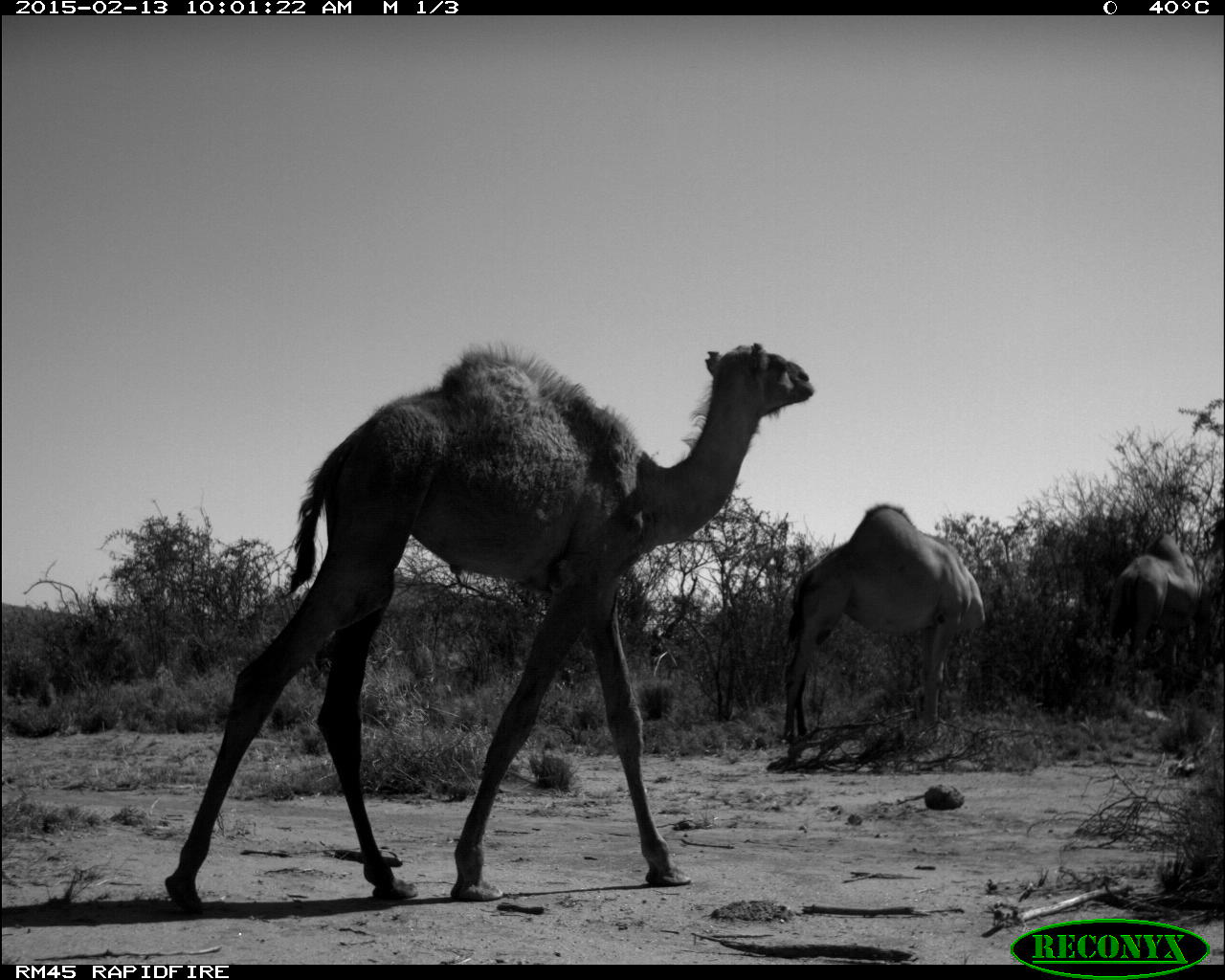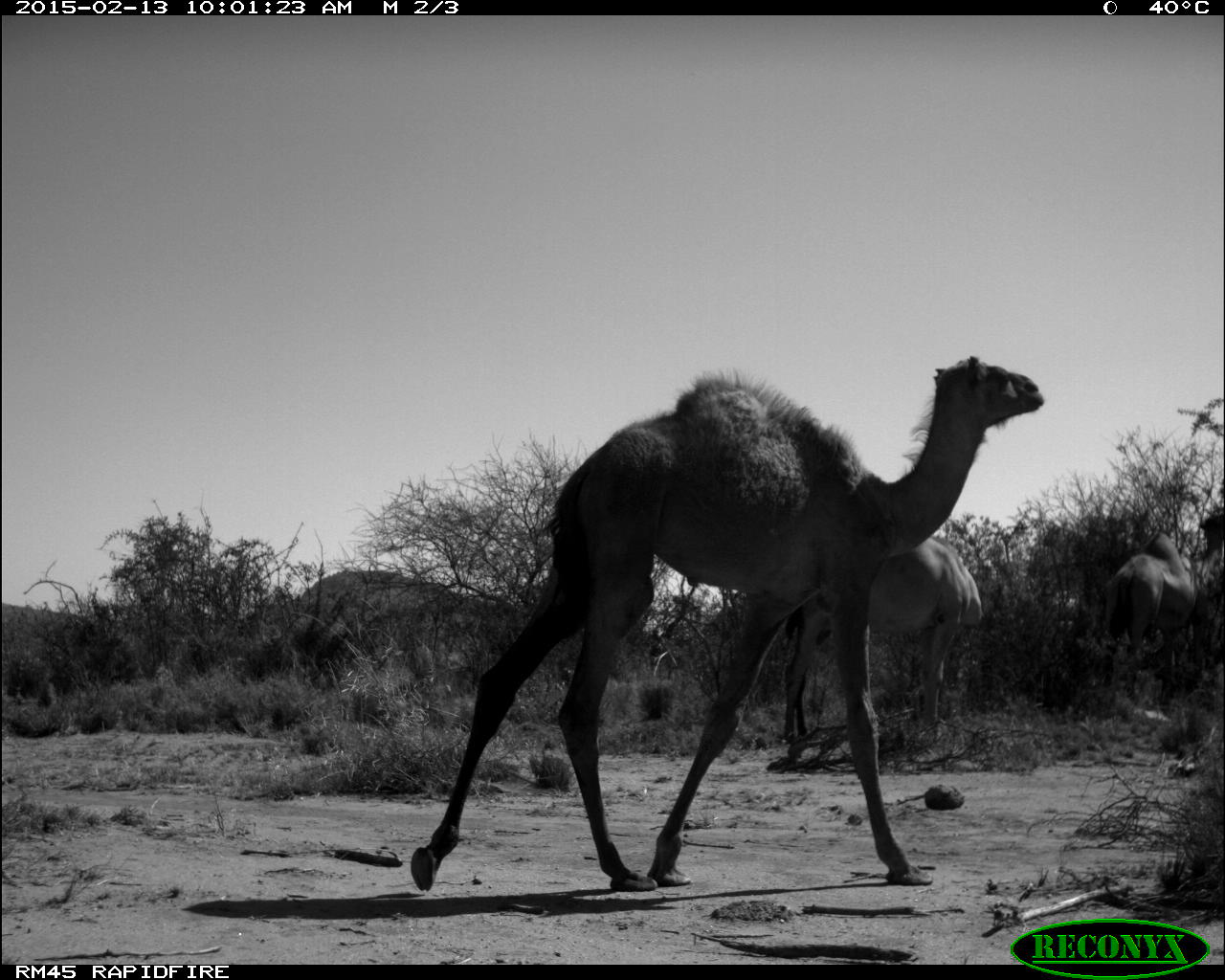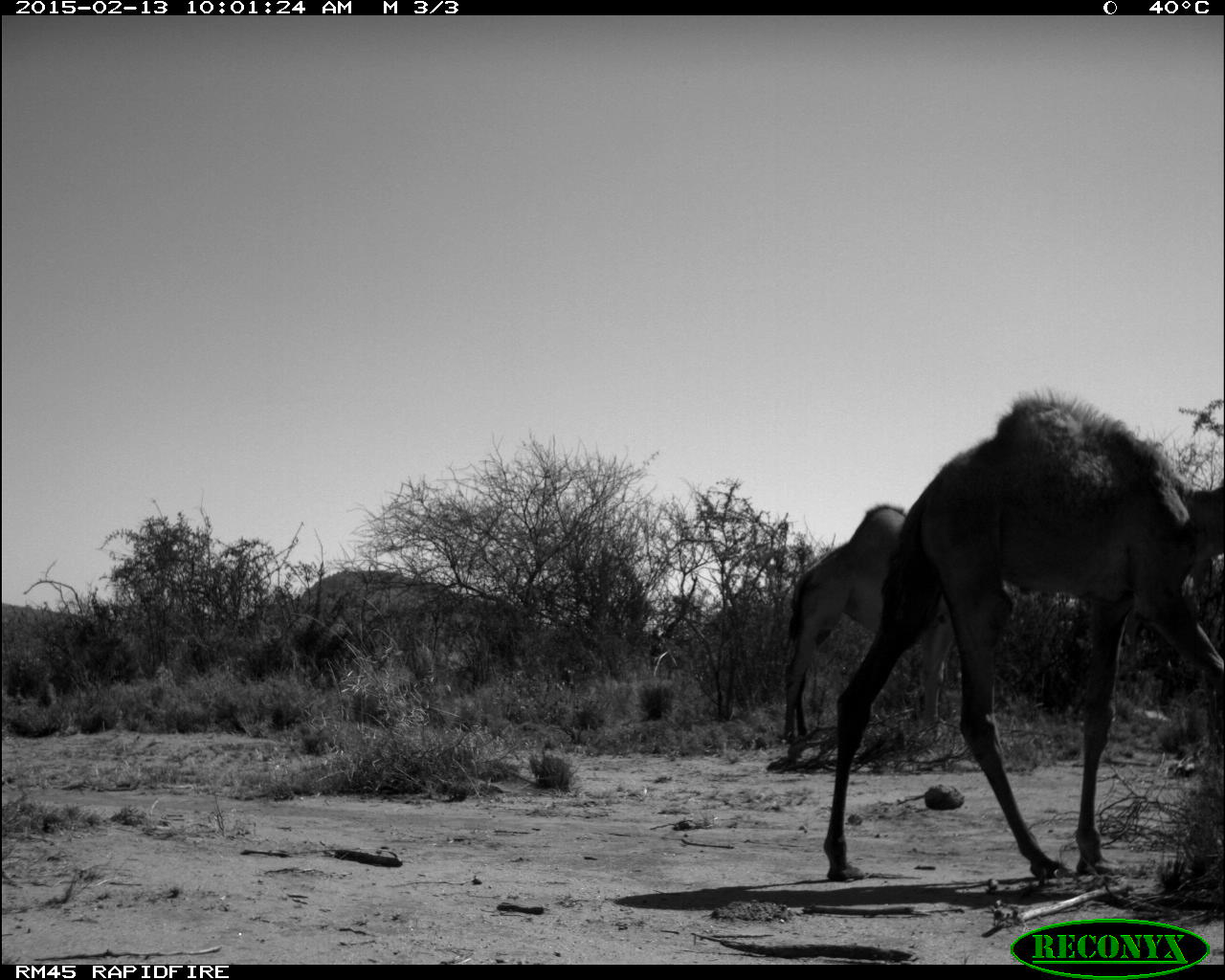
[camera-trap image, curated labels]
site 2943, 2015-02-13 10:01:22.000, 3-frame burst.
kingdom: Animalia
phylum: Chordata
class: Mammalia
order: Artiodactyla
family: Camelidae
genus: Camelus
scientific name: Camelus dromedarius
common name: dromedary camel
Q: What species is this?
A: Camelus dromedarius (dromedary camel).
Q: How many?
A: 5.